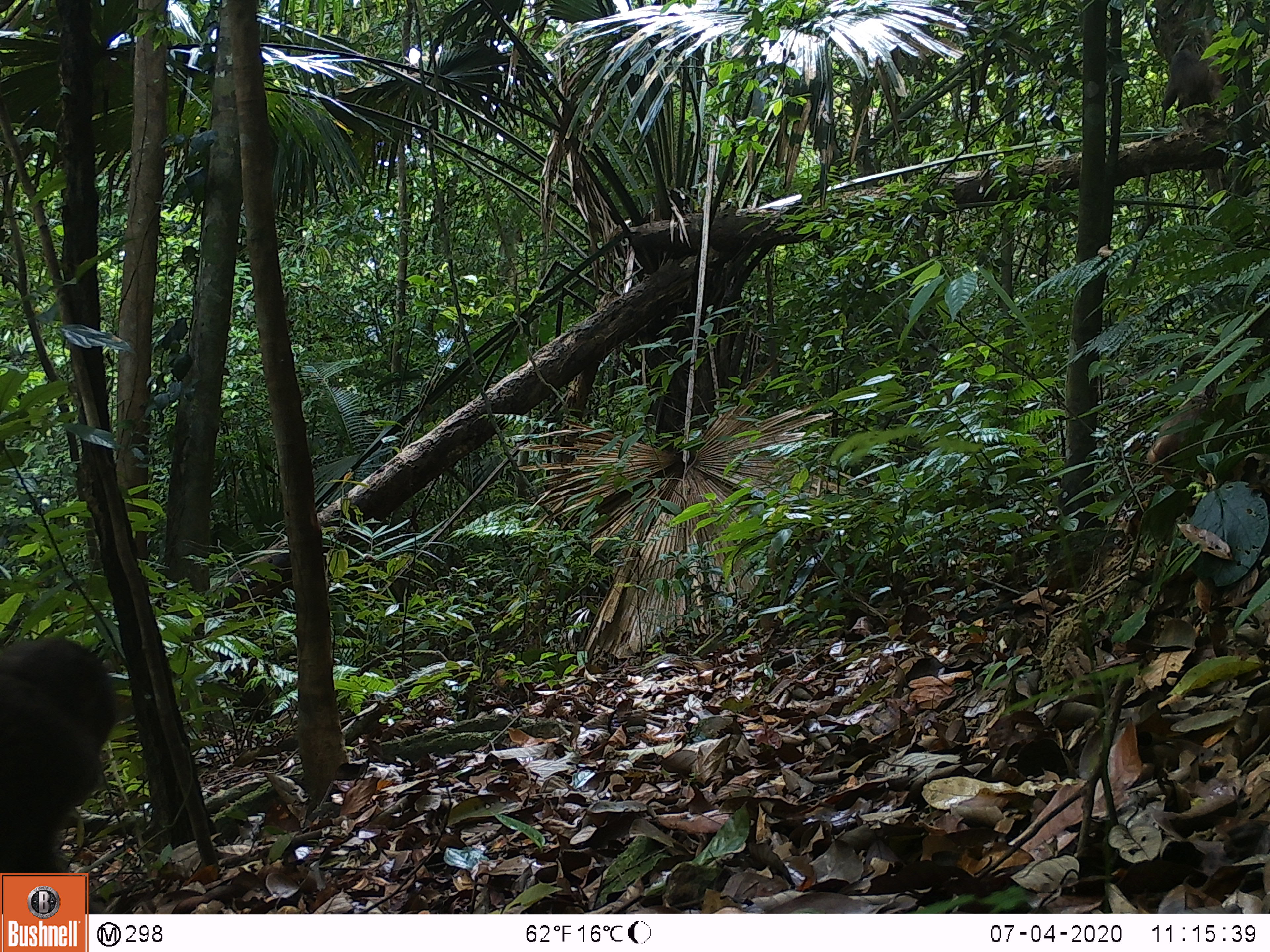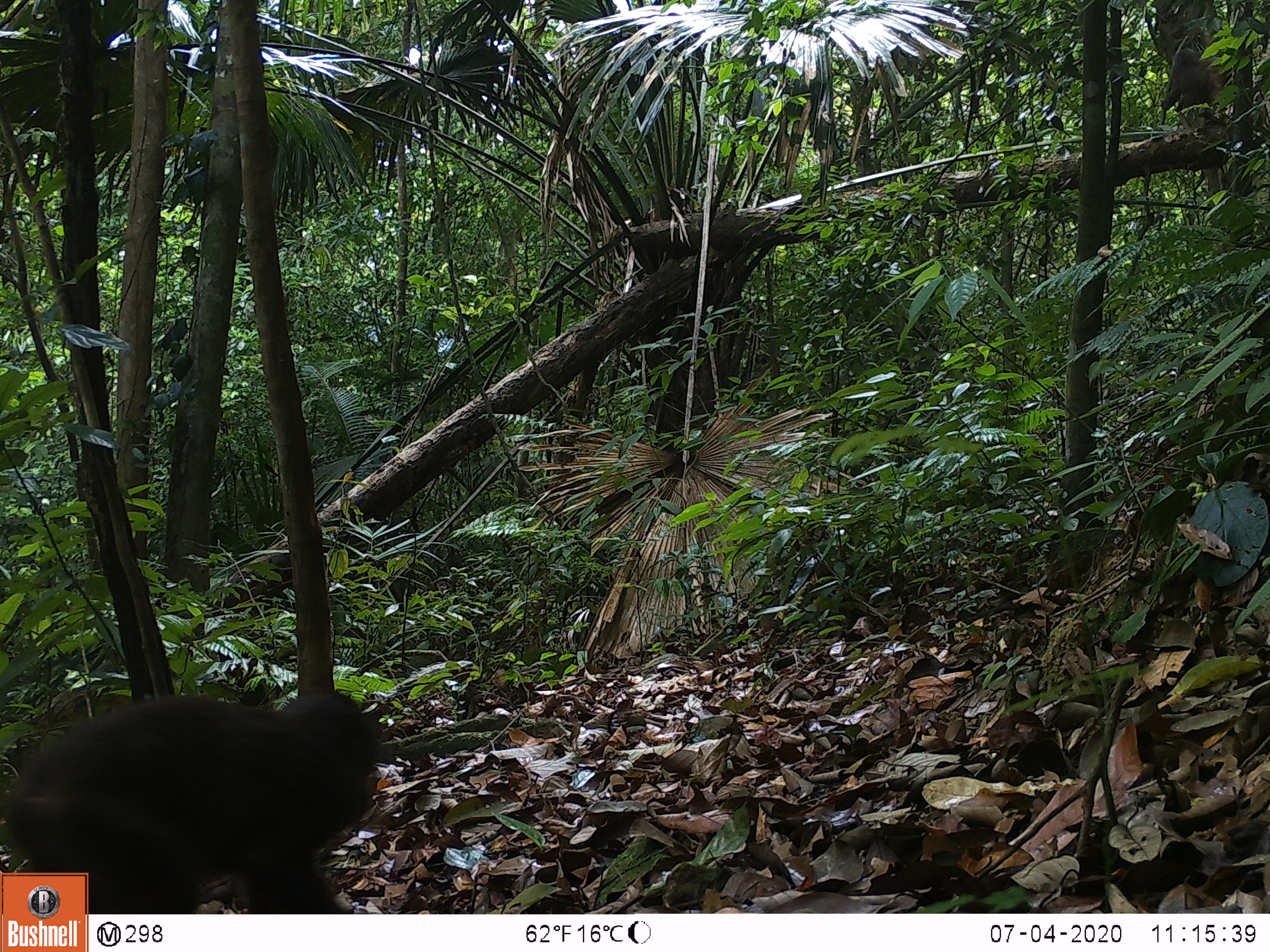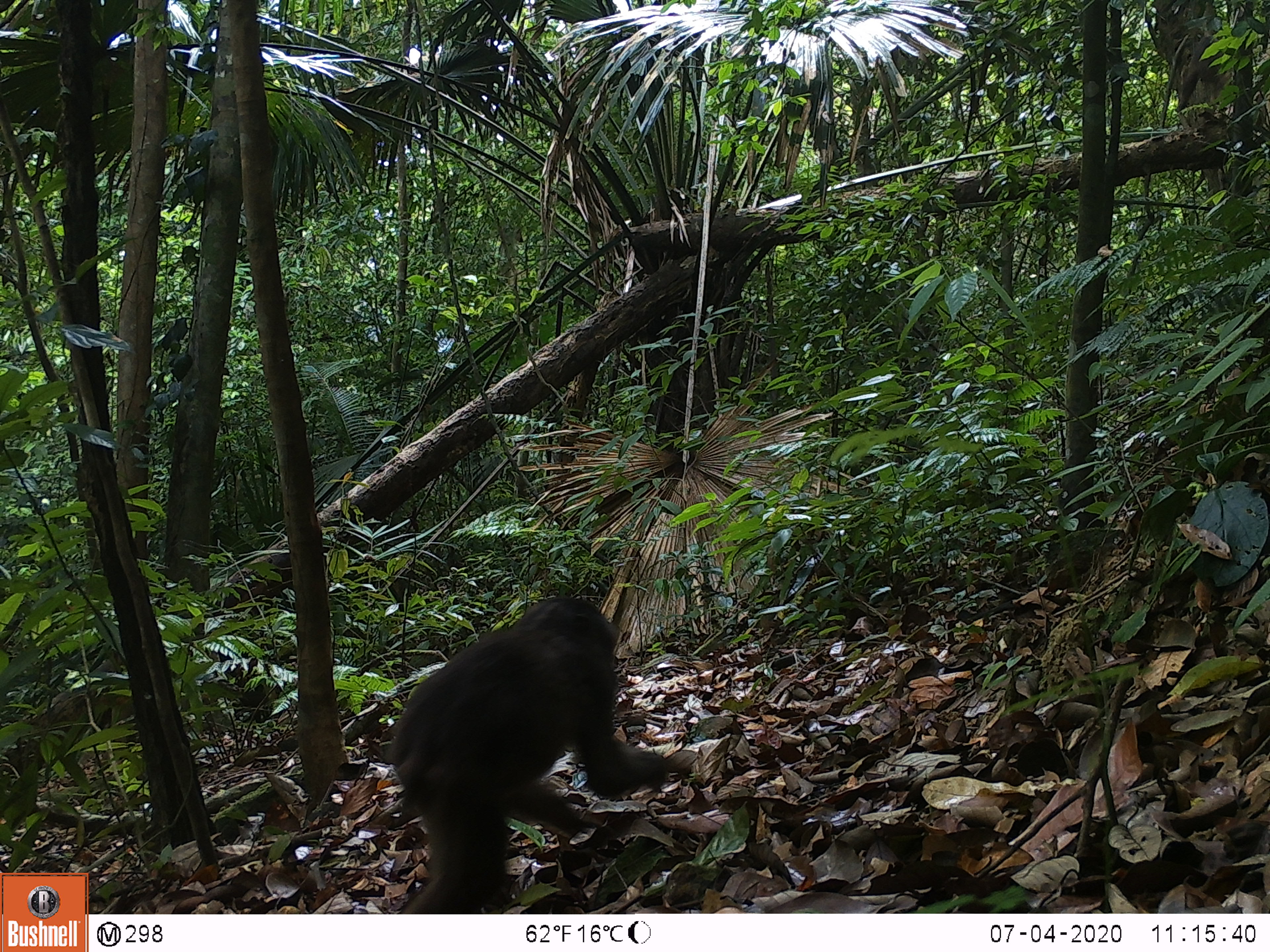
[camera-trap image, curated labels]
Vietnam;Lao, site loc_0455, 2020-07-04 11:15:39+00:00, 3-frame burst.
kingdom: Animalia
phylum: Chordata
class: Mammalia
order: Primates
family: Cercopithecidae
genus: Macaca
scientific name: Macaca arctoides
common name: stump-tailed macaque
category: stump tailed macaque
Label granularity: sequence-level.